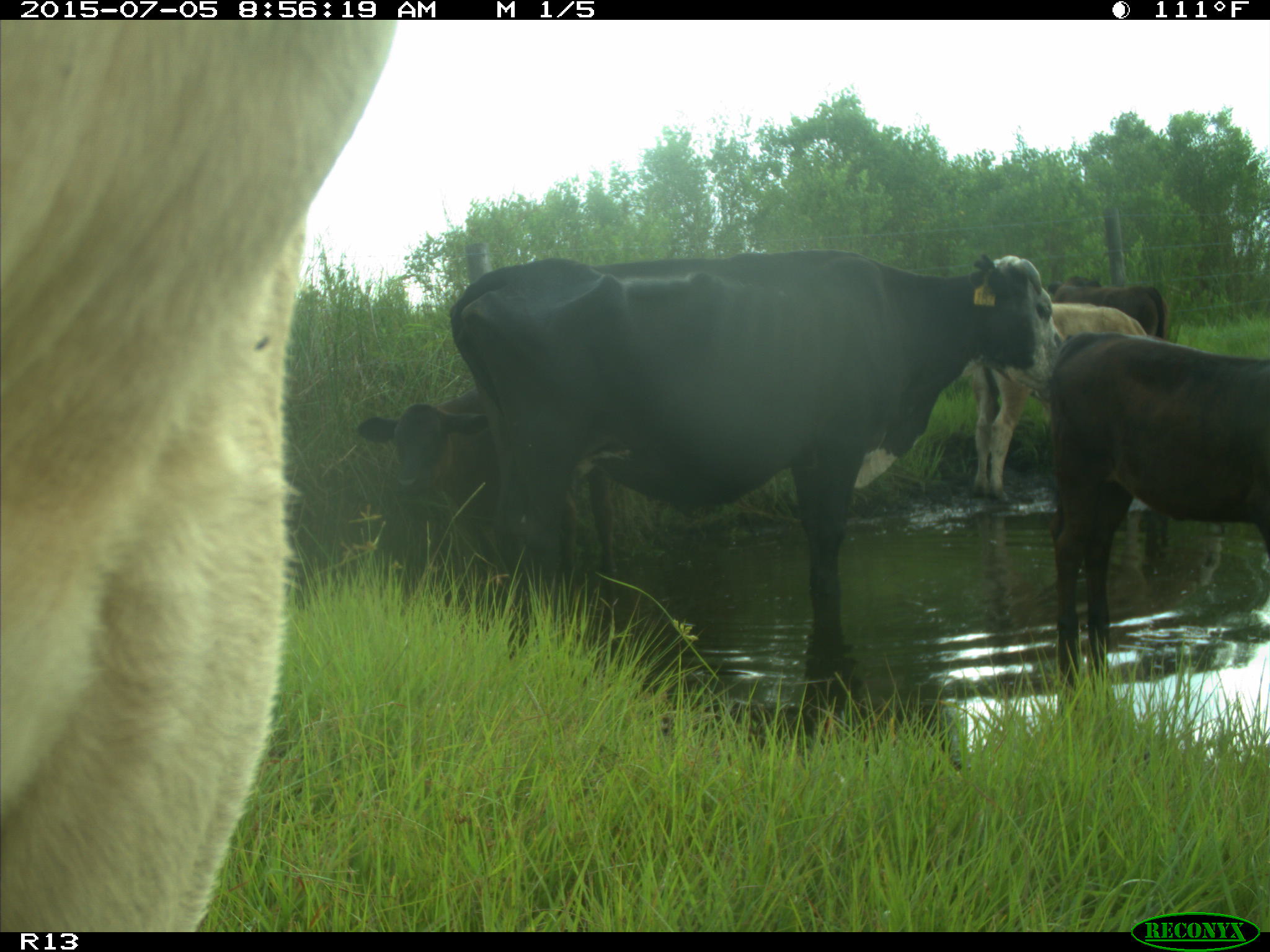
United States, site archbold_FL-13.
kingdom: Animalia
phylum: Chordata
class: Mammalia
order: Artiodactyla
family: Bovidae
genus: Bos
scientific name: Bos taurus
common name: domestic cow